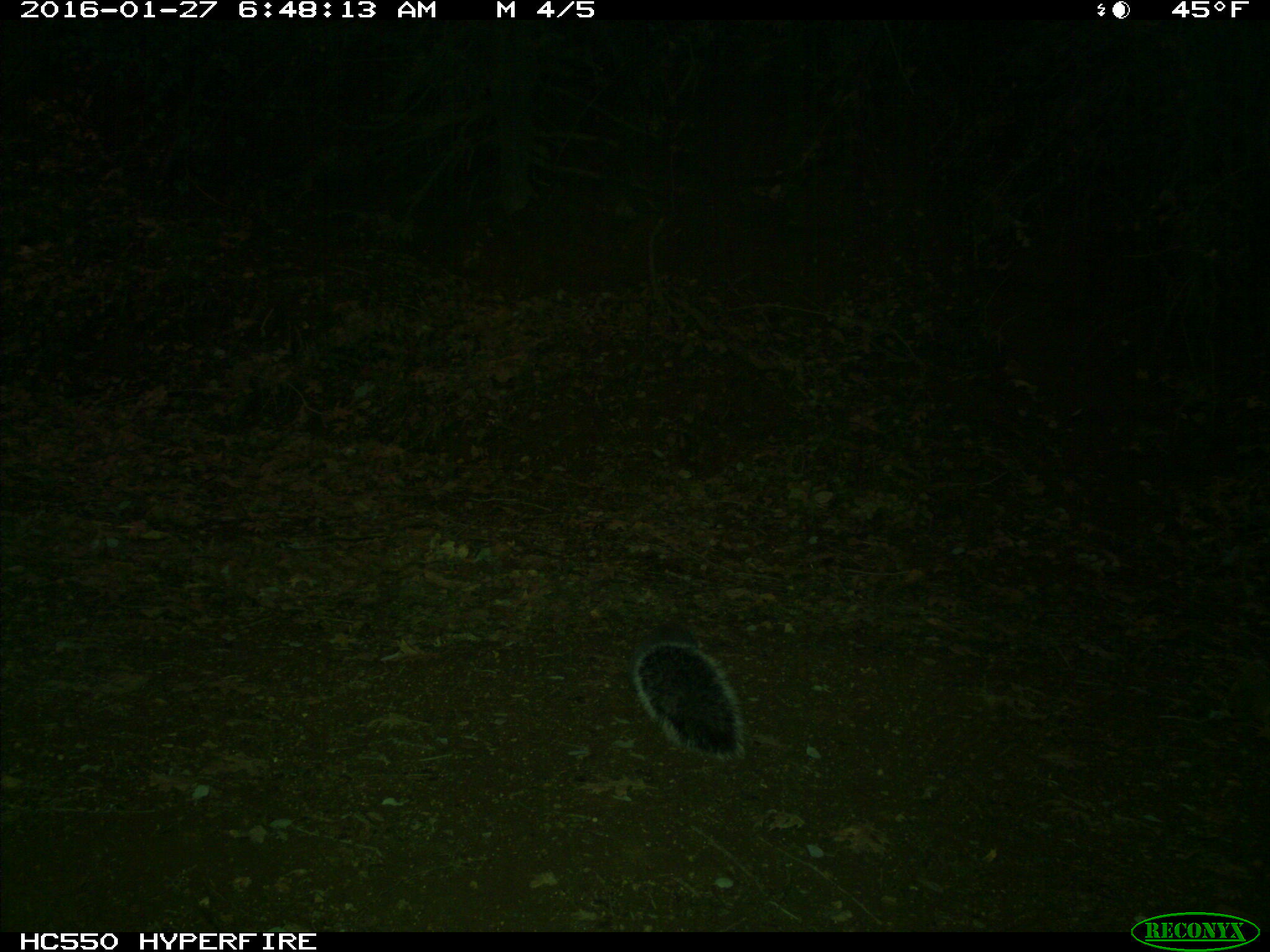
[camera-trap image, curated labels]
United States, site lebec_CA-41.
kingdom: Animalia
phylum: Chordata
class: Mammalia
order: Rodentia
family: Sciuridae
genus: Sciurus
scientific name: Sciurus carolinensis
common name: eastern gray squirrel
Sciurus carolinensis (eastern gray squirrel).